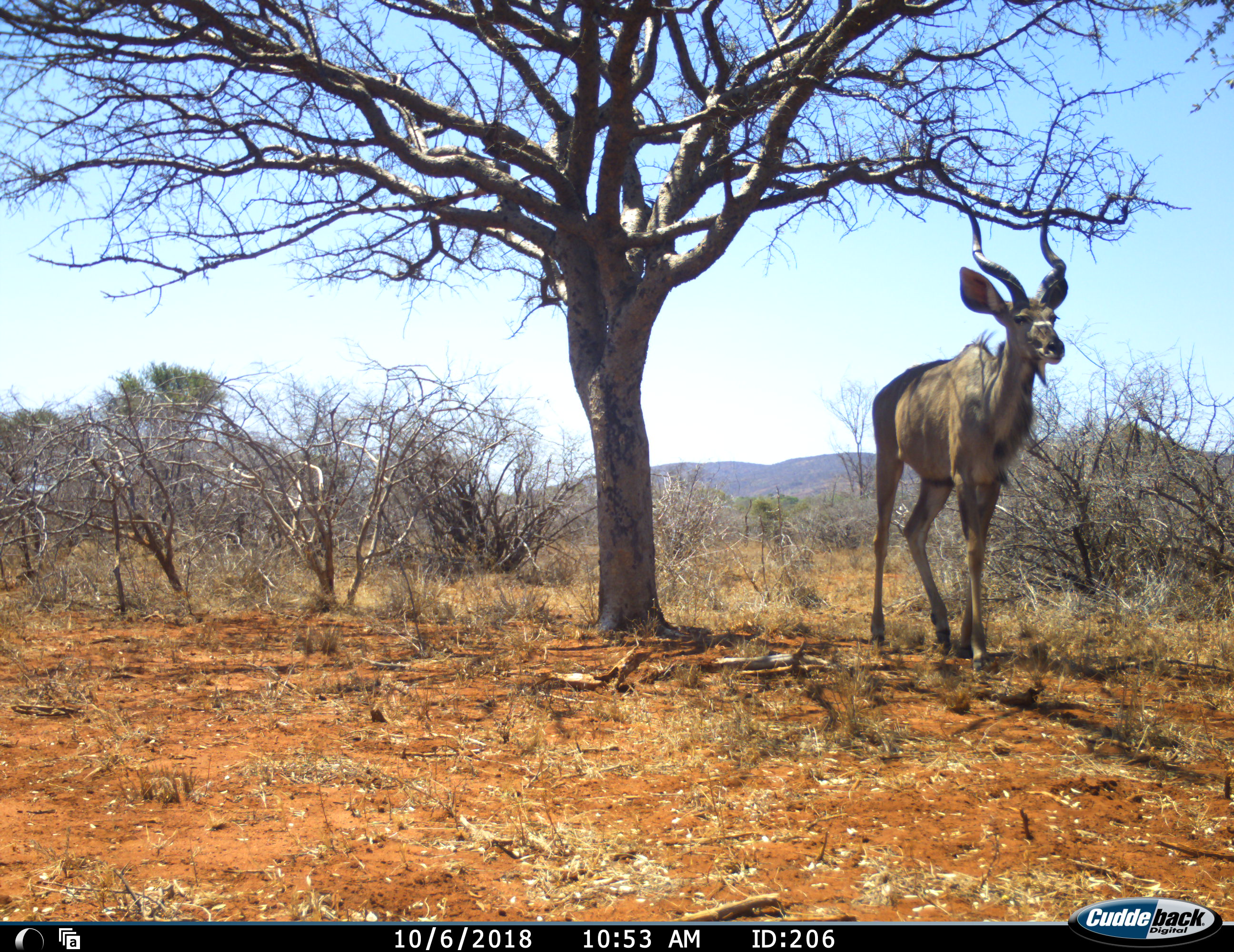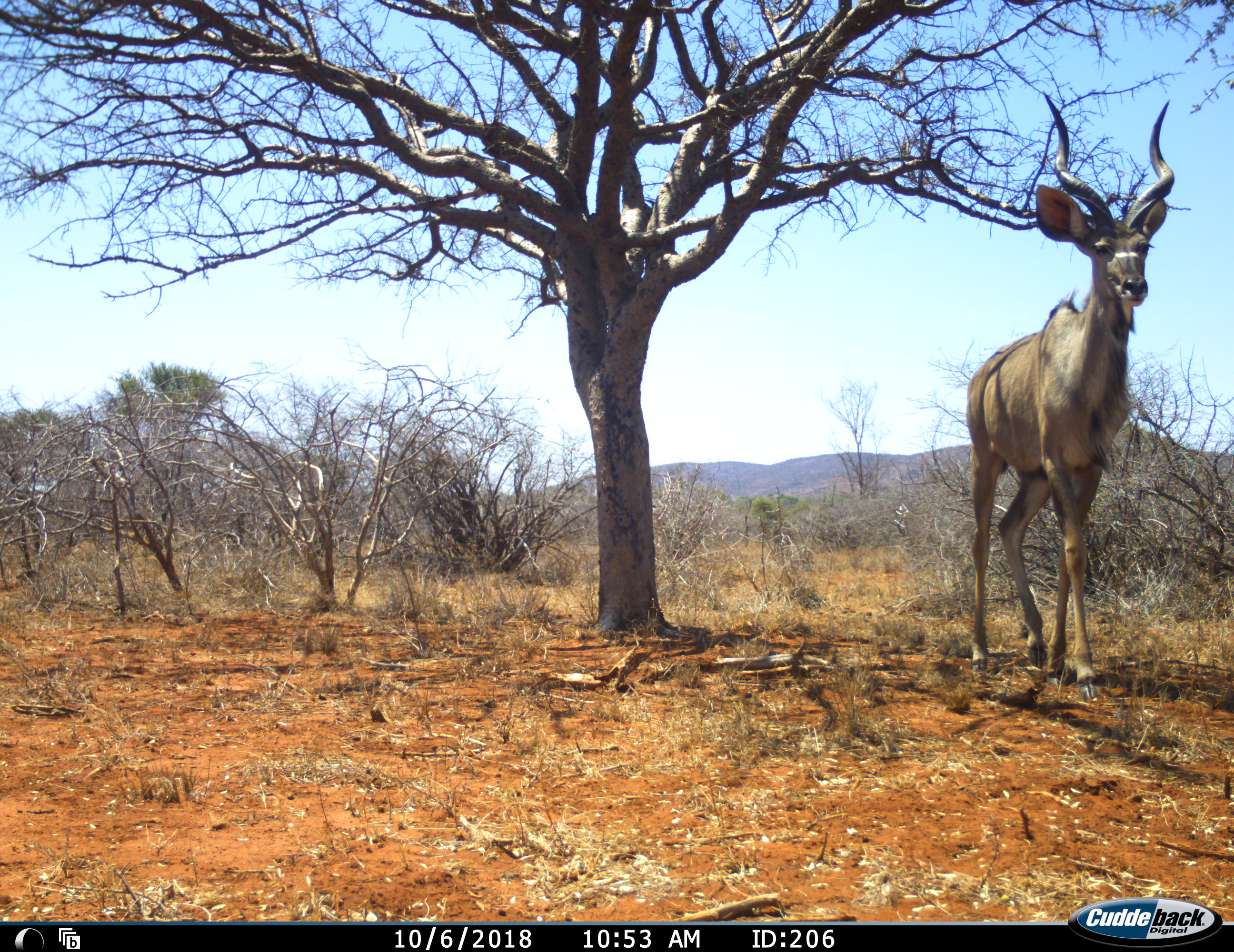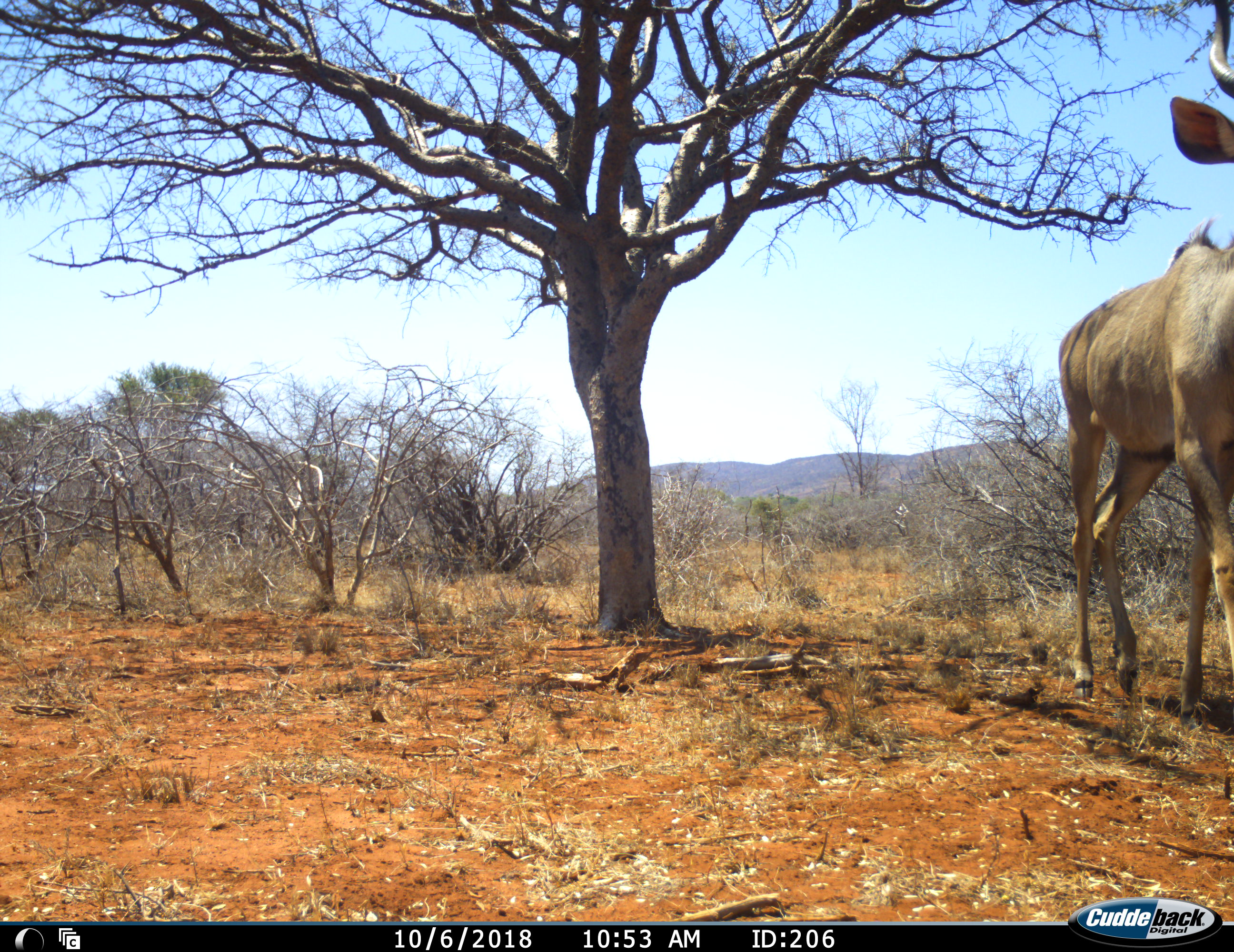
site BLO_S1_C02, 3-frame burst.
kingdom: Animalia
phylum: Chordata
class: Mammalia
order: Artiodactyla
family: Bovidae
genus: Tragelaphus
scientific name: Tragelaphus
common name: kudu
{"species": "kudu (Tragelaphus)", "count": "1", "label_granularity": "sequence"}